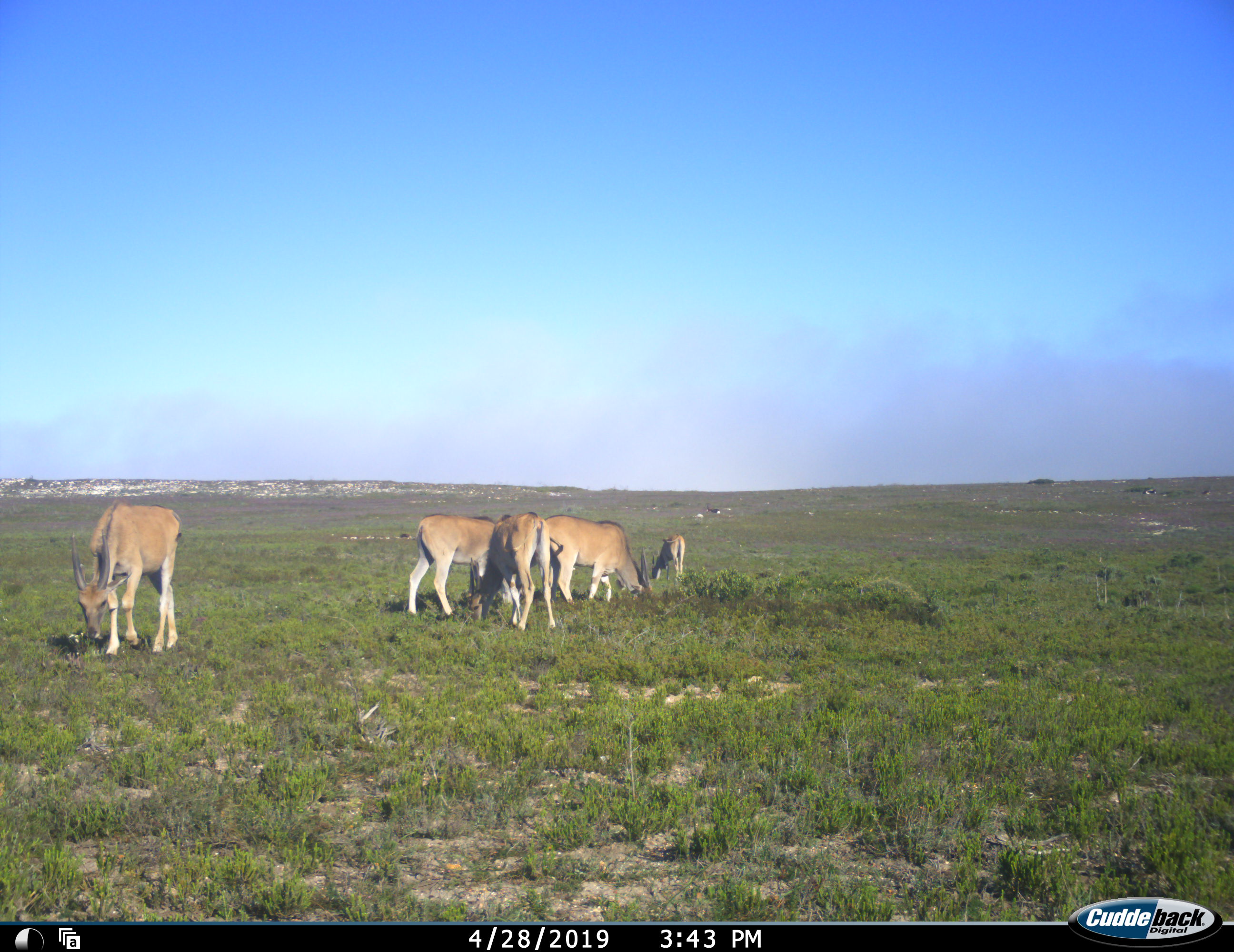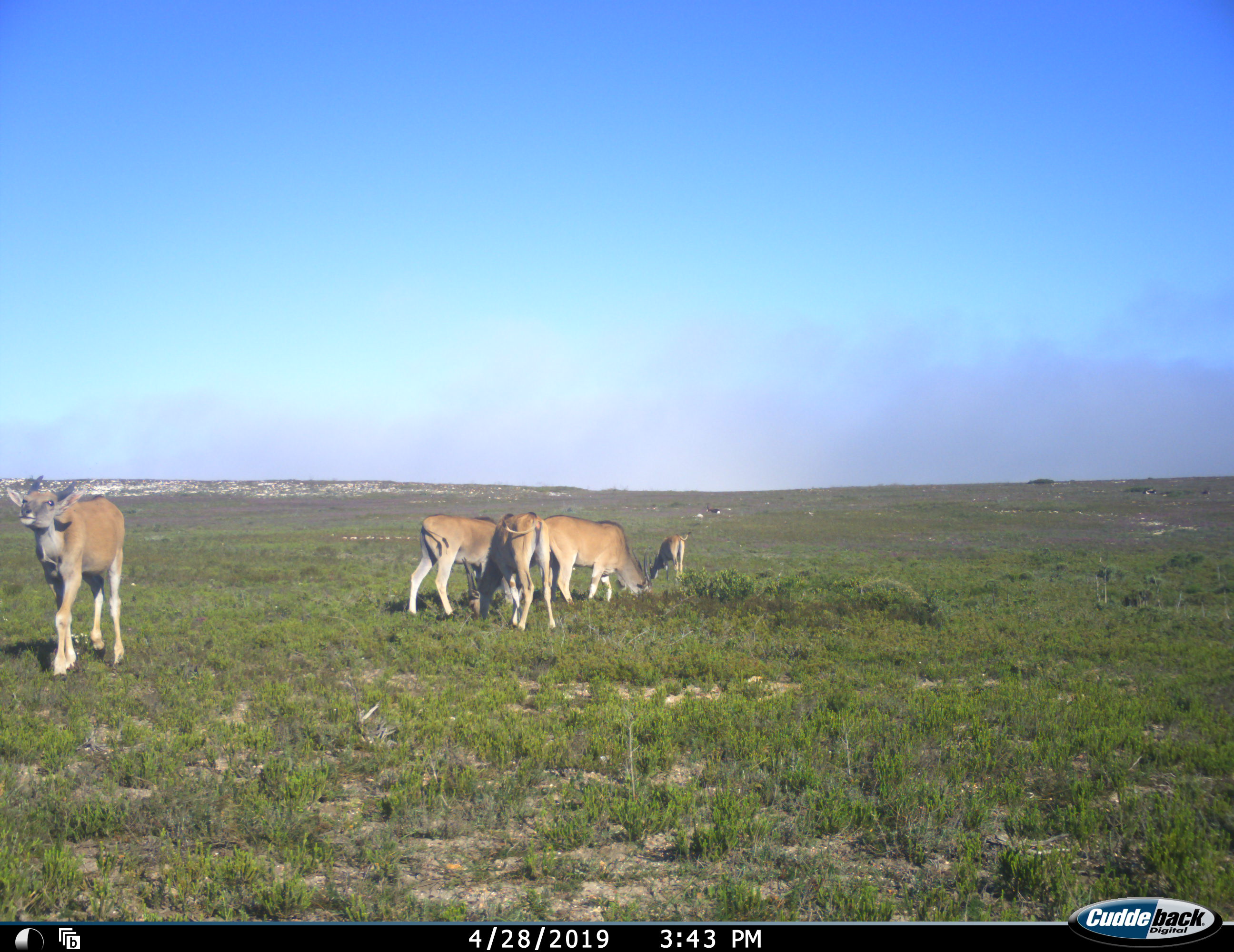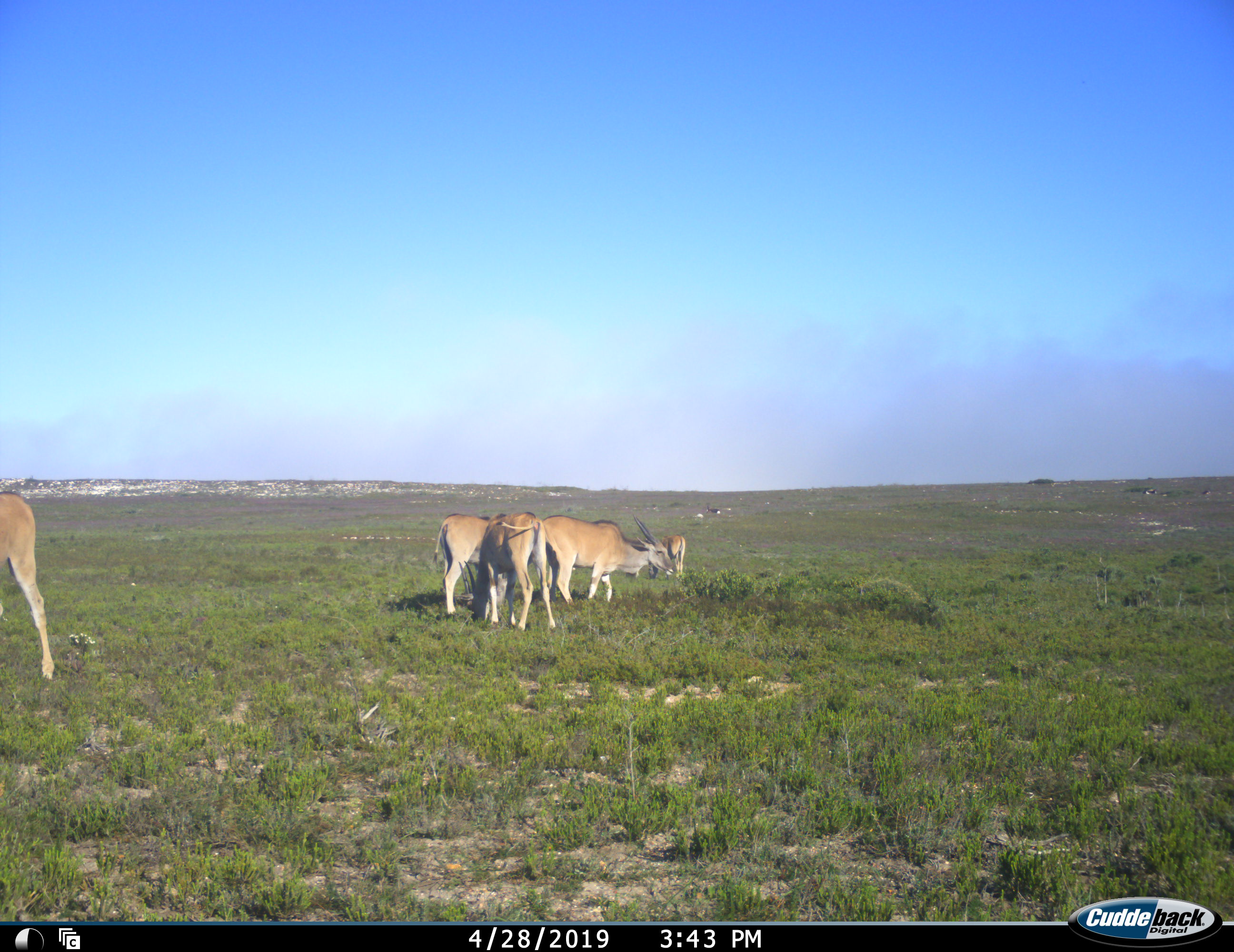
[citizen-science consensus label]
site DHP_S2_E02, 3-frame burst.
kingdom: Animalia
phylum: Chordata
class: Mammalia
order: Artiodactyla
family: Bovidae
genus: Tragelaphus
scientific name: Tragelaphus oryx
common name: eland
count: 5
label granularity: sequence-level